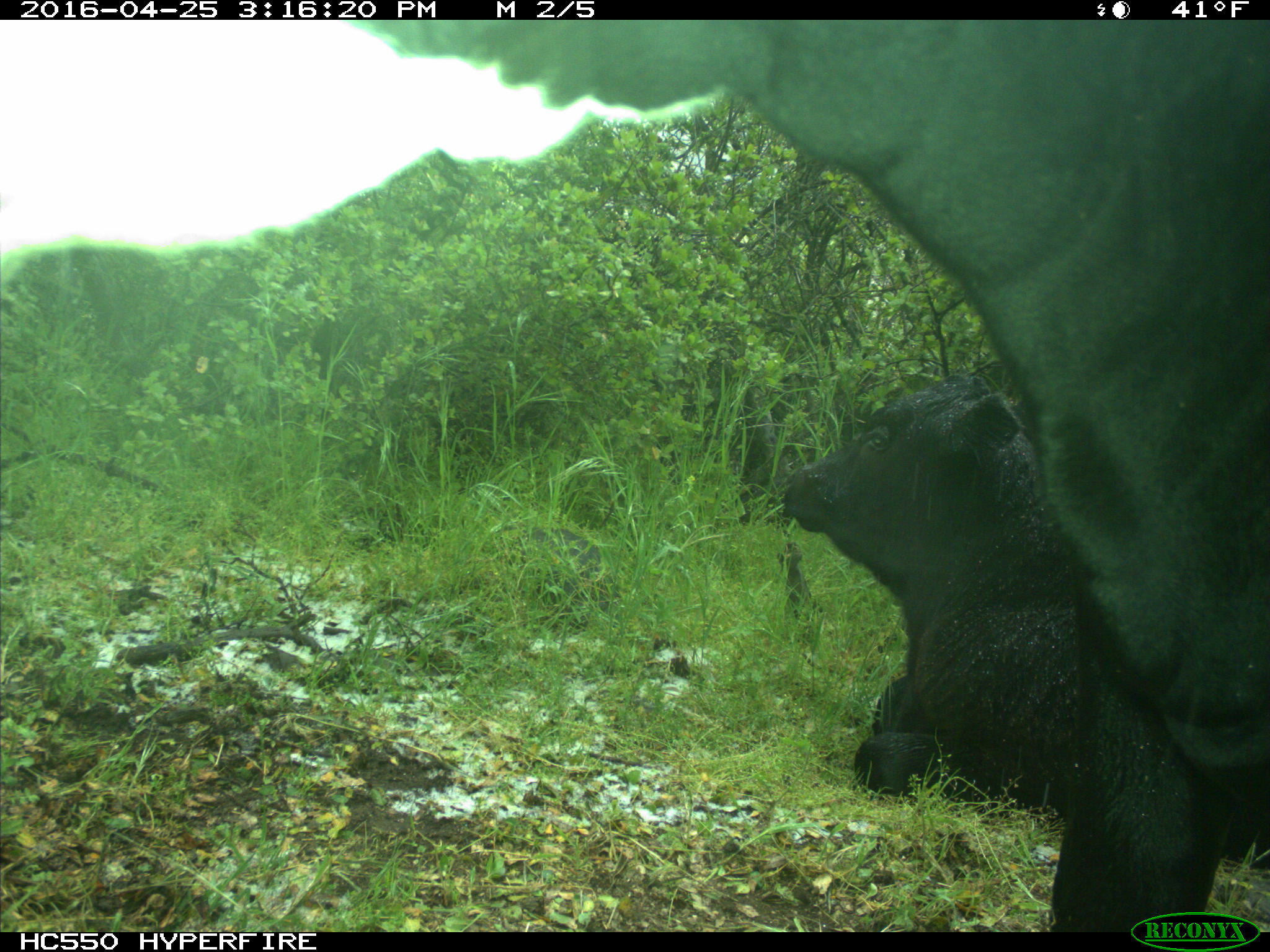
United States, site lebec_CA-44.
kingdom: Animalia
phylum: Chordata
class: Mammalia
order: Artiodactyla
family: Bovidae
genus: Bos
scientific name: Bos taurus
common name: domestic cow